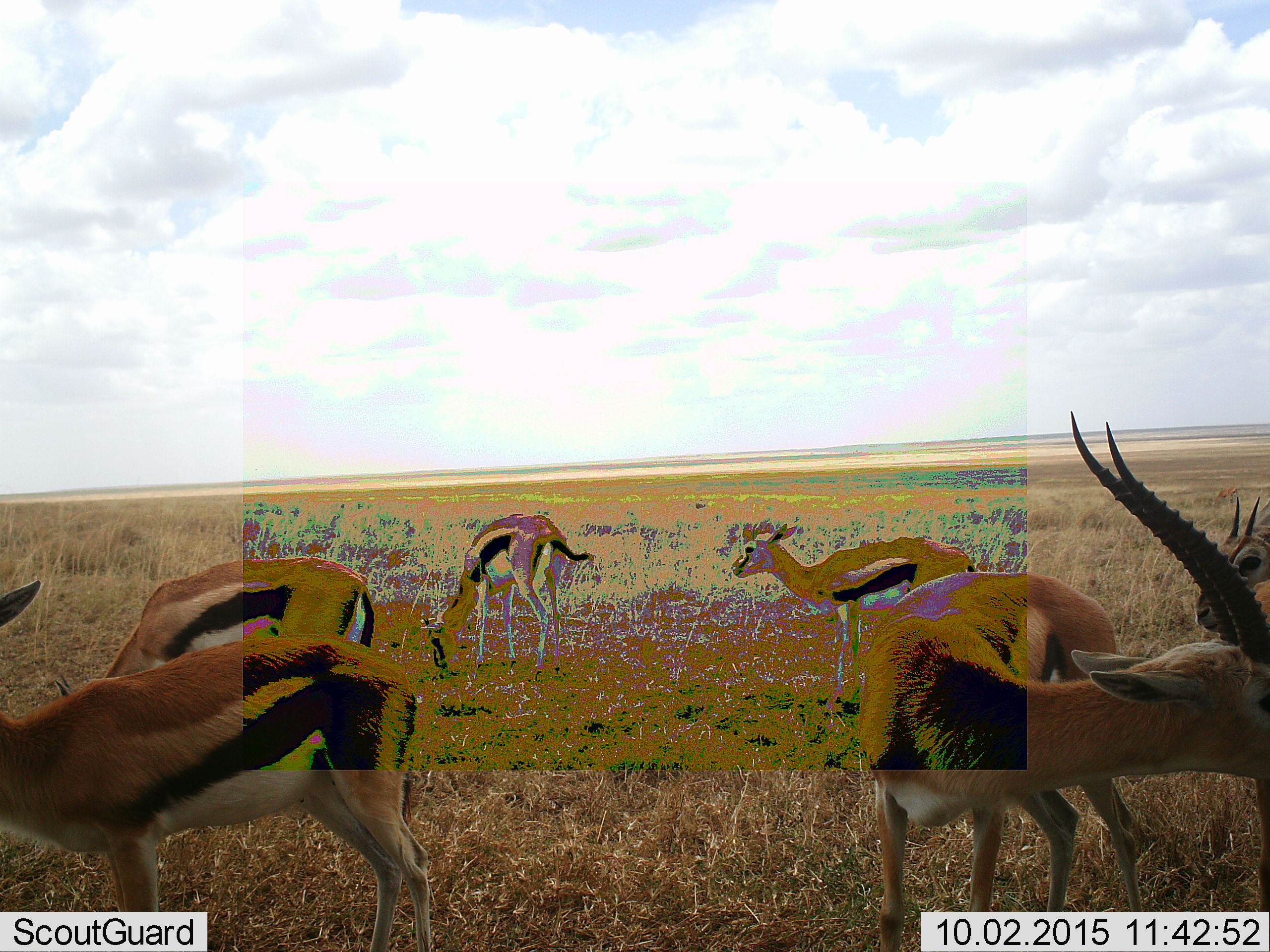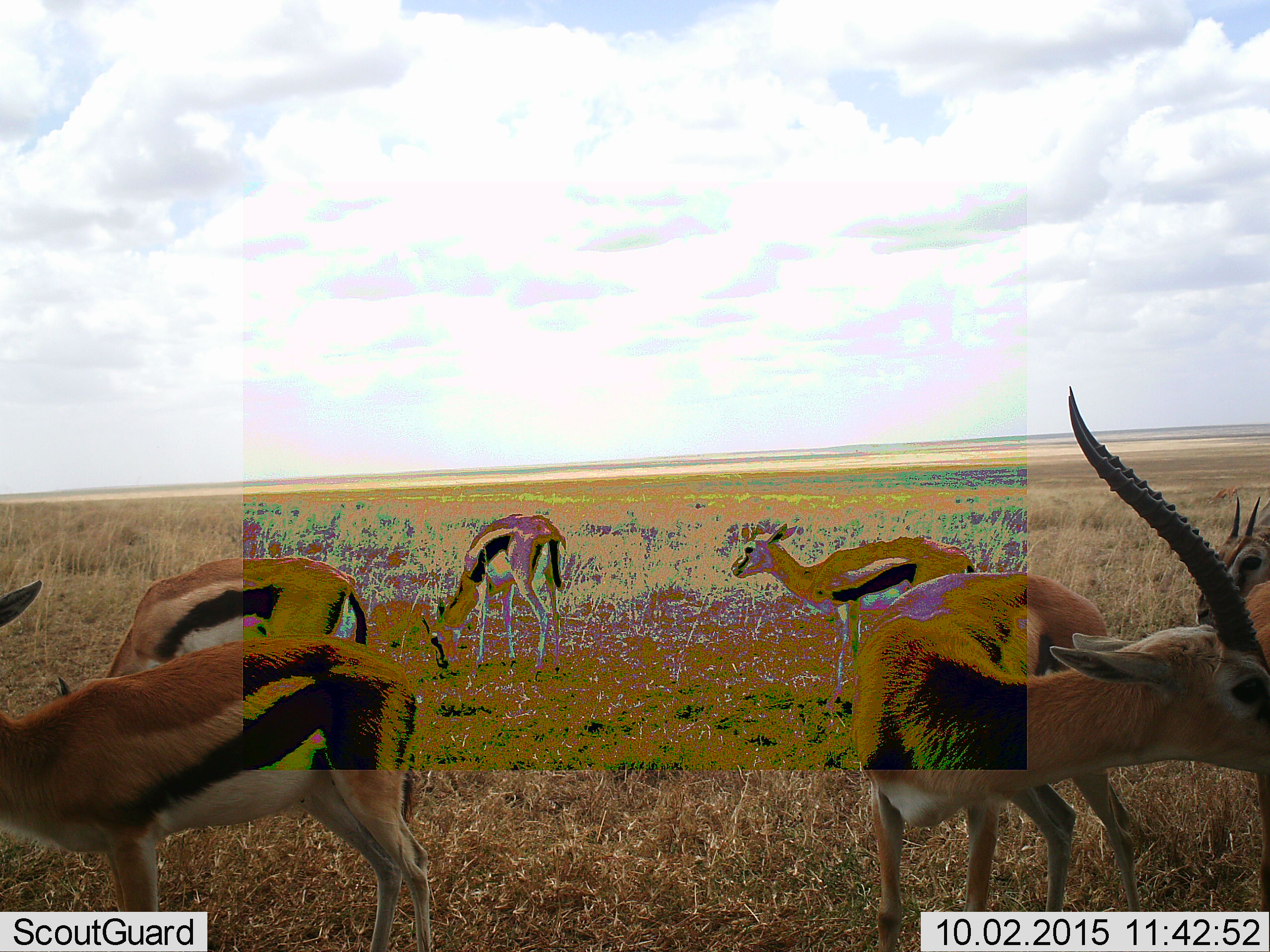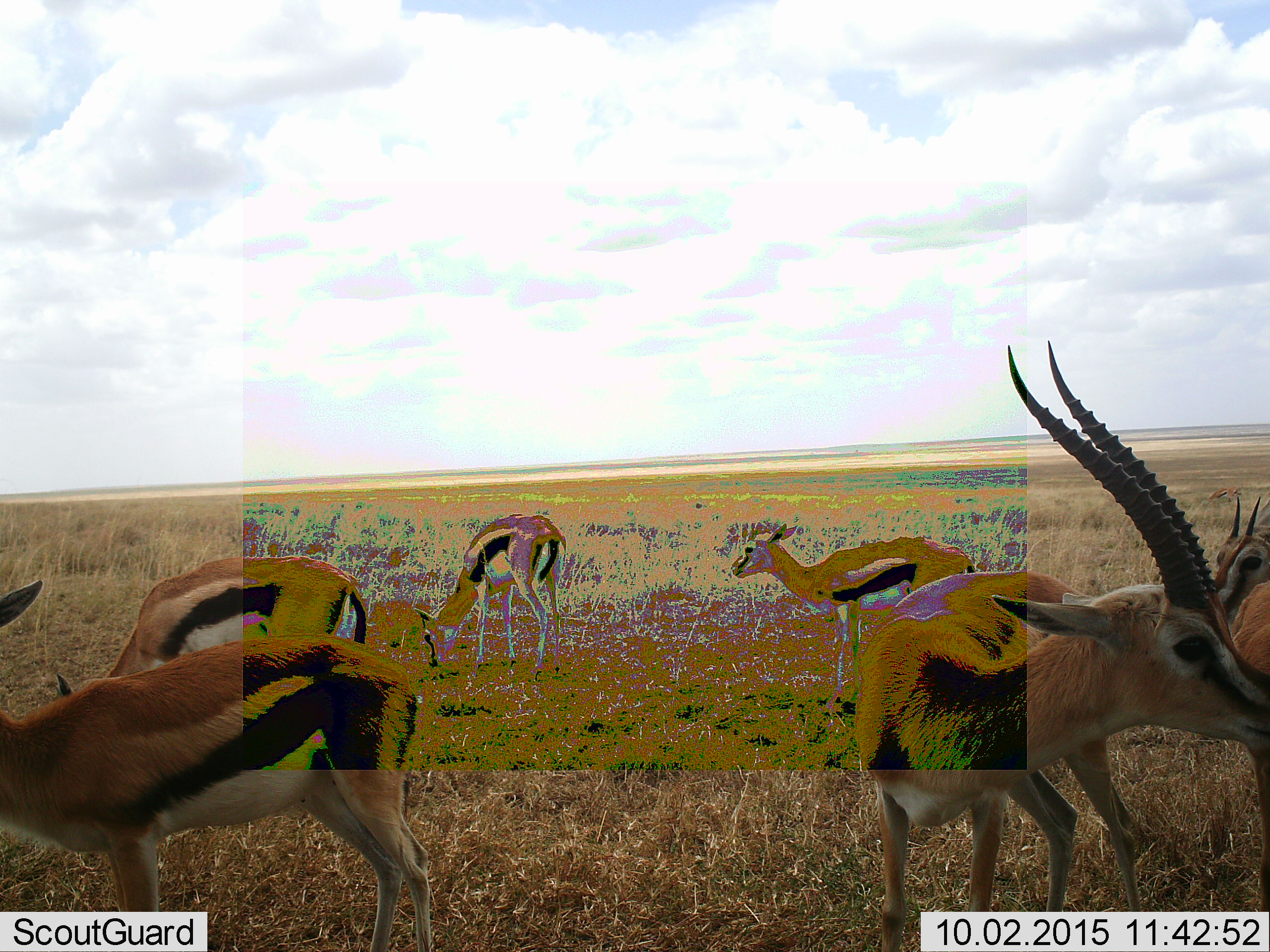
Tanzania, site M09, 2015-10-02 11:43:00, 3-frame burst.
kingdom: Animalia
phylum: Chordata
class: Mammalia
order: Artiodactyla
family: Bovidae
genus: Eudorcas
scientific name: Eudorcas thomsonii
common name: thomson's gazelle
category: gazellethomsons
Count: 7.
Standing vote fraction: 80%.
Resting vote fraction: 10%.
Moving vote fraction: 20%.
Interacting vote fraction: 20%.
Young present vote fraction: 0%.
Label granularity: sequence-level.